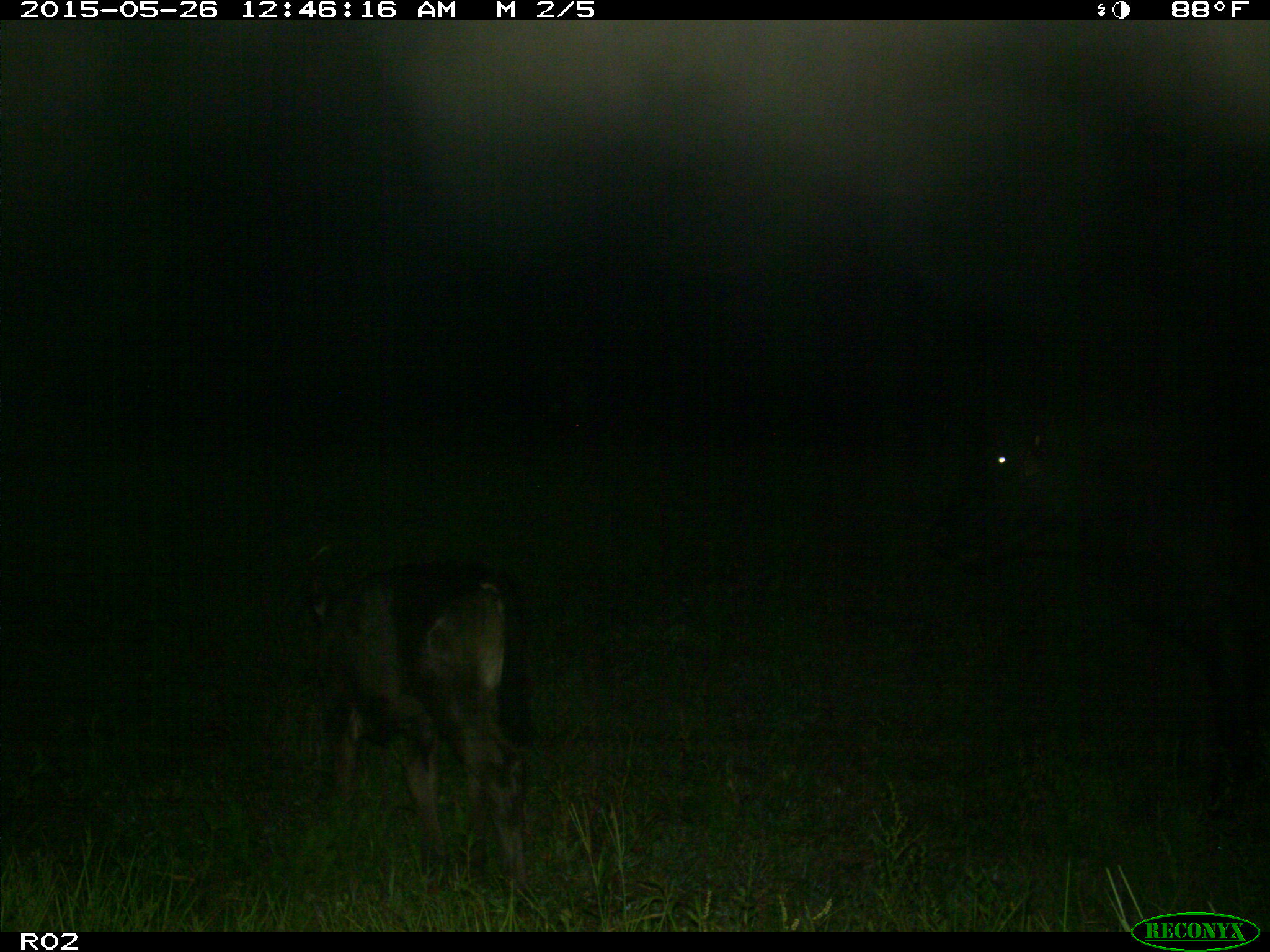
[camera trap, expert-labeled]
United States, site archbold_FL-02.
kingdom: Animalia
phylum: Chordata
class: Mammalia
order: Artiodactyla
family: Bovidae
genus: Bos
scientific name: Bos taurus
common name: domestic cow